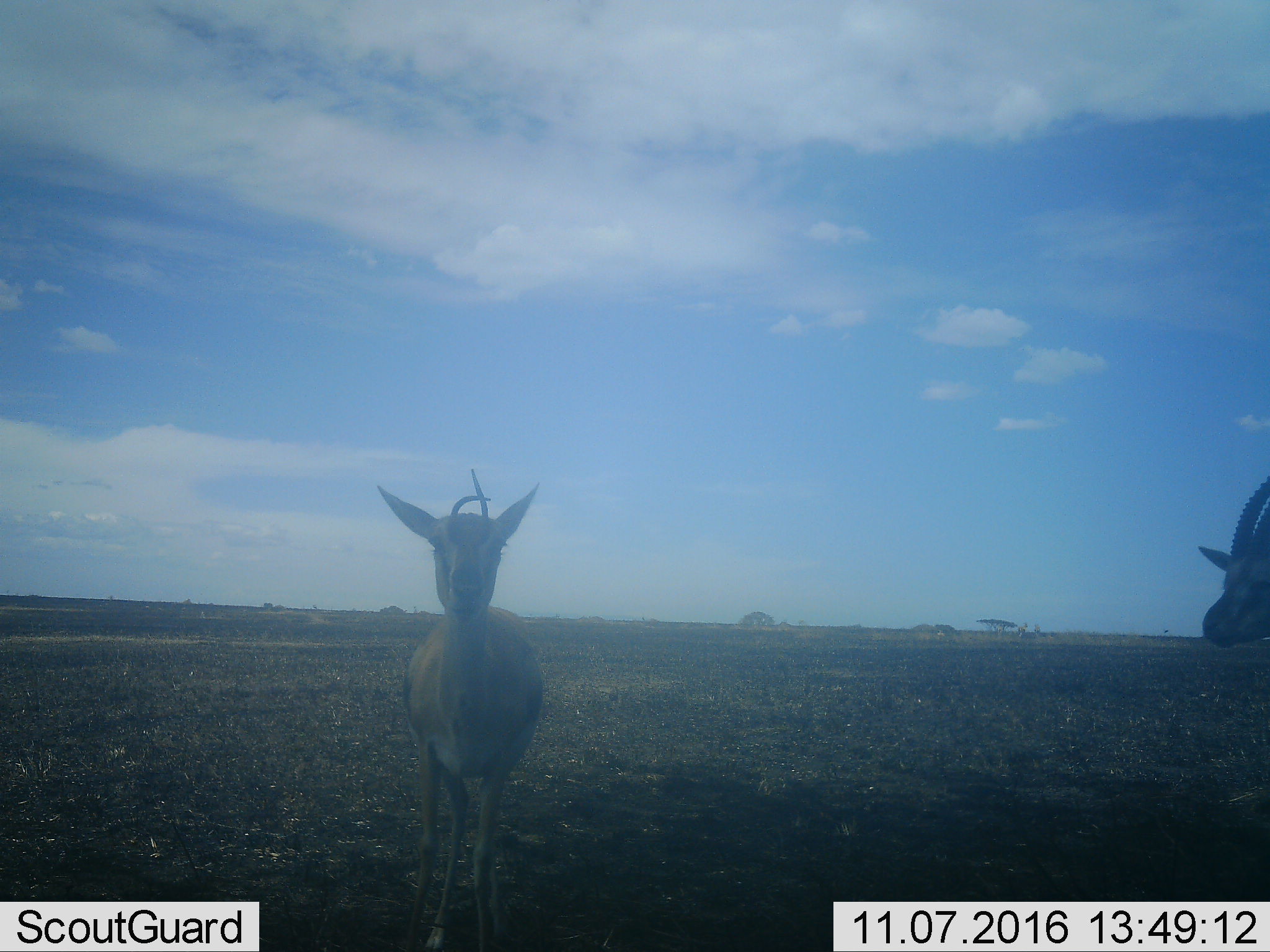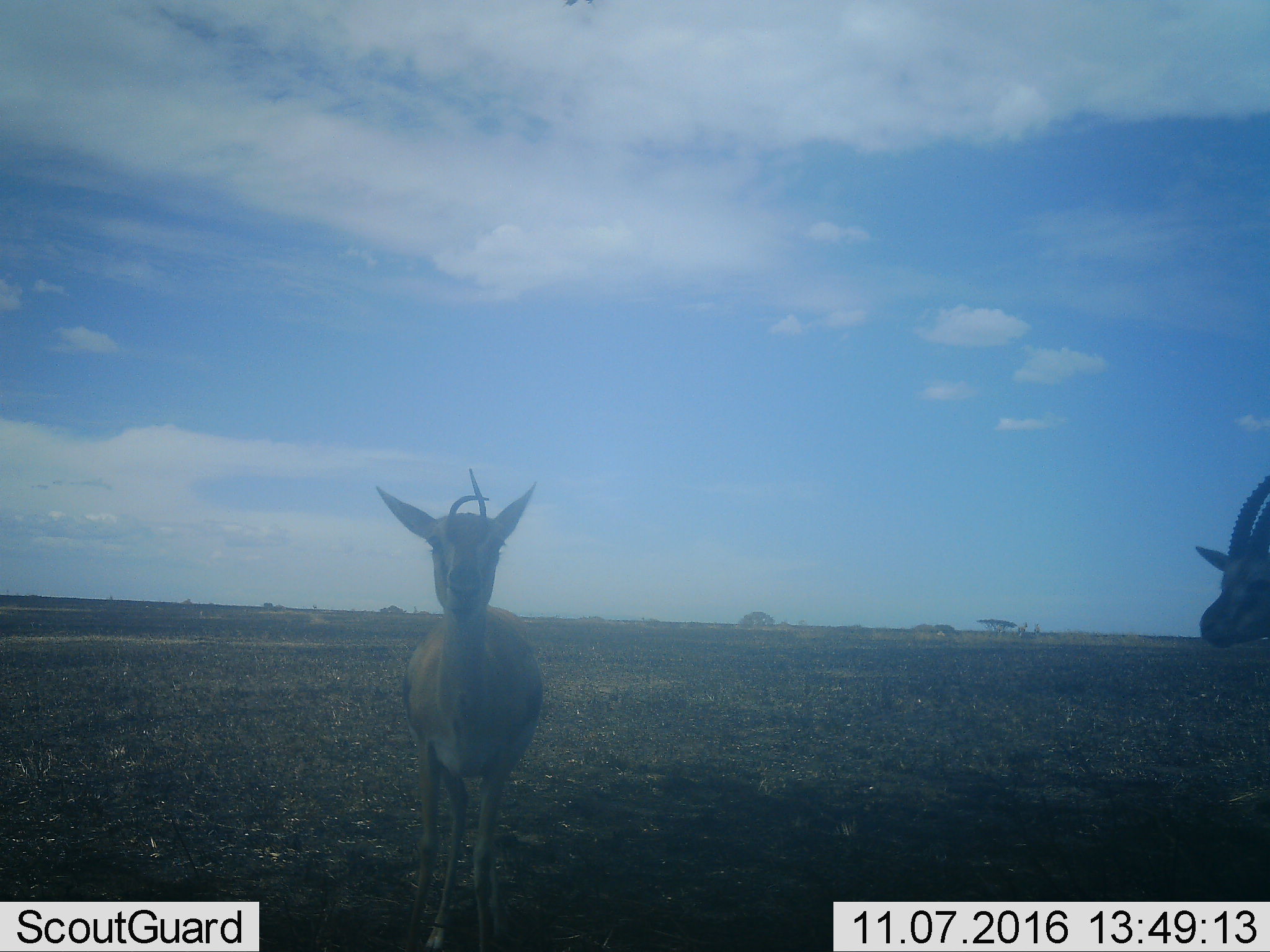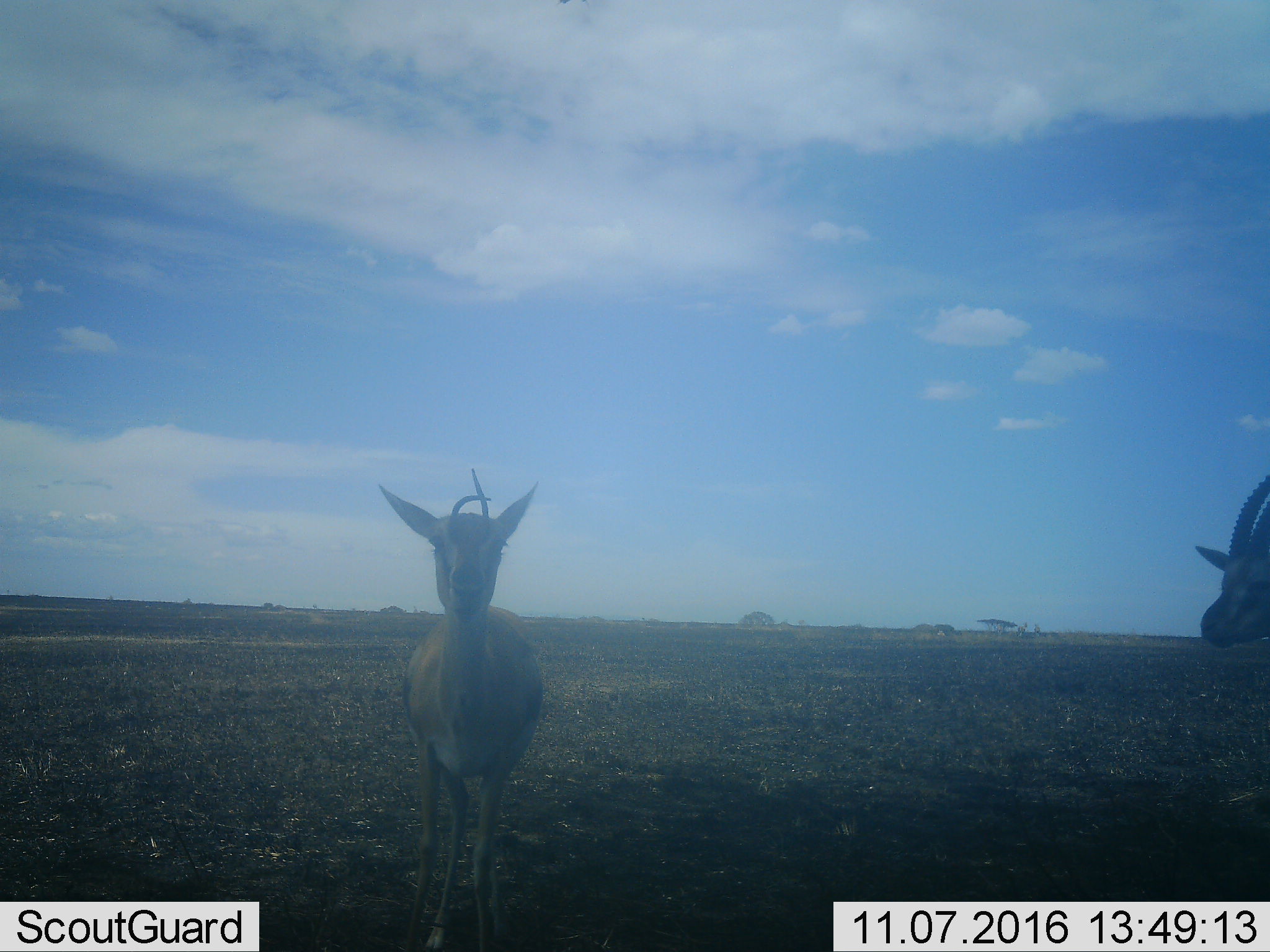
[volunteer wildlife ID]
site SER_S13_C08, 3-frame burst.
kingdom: Animalia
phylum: Chordata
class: Mammalia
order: Artiodactyla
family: Bovidae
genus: Eudorcas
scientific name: Eudorcas thomsonii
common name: thomson's gazelle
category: gazellethomsons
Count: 2.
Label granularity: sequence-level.